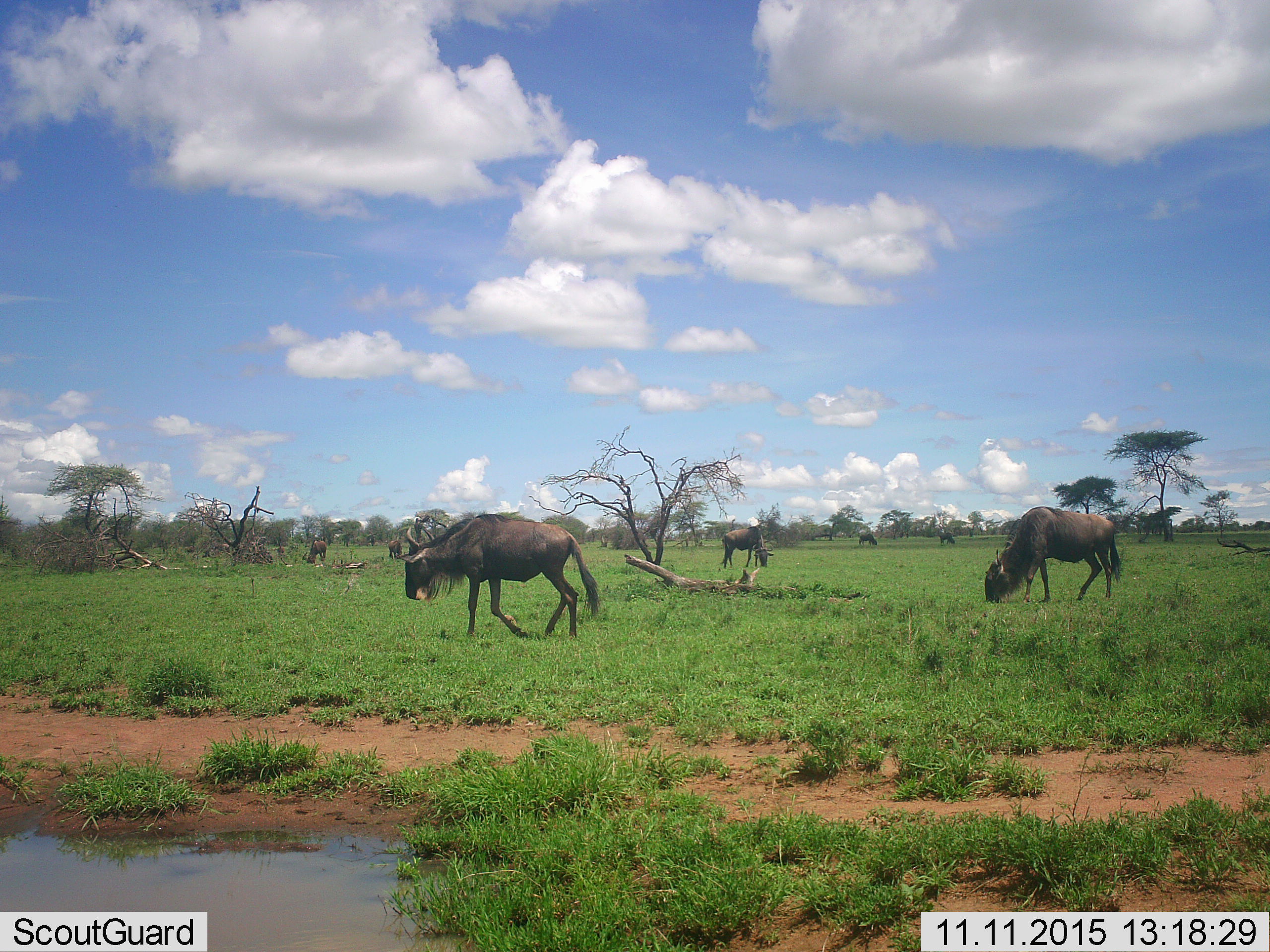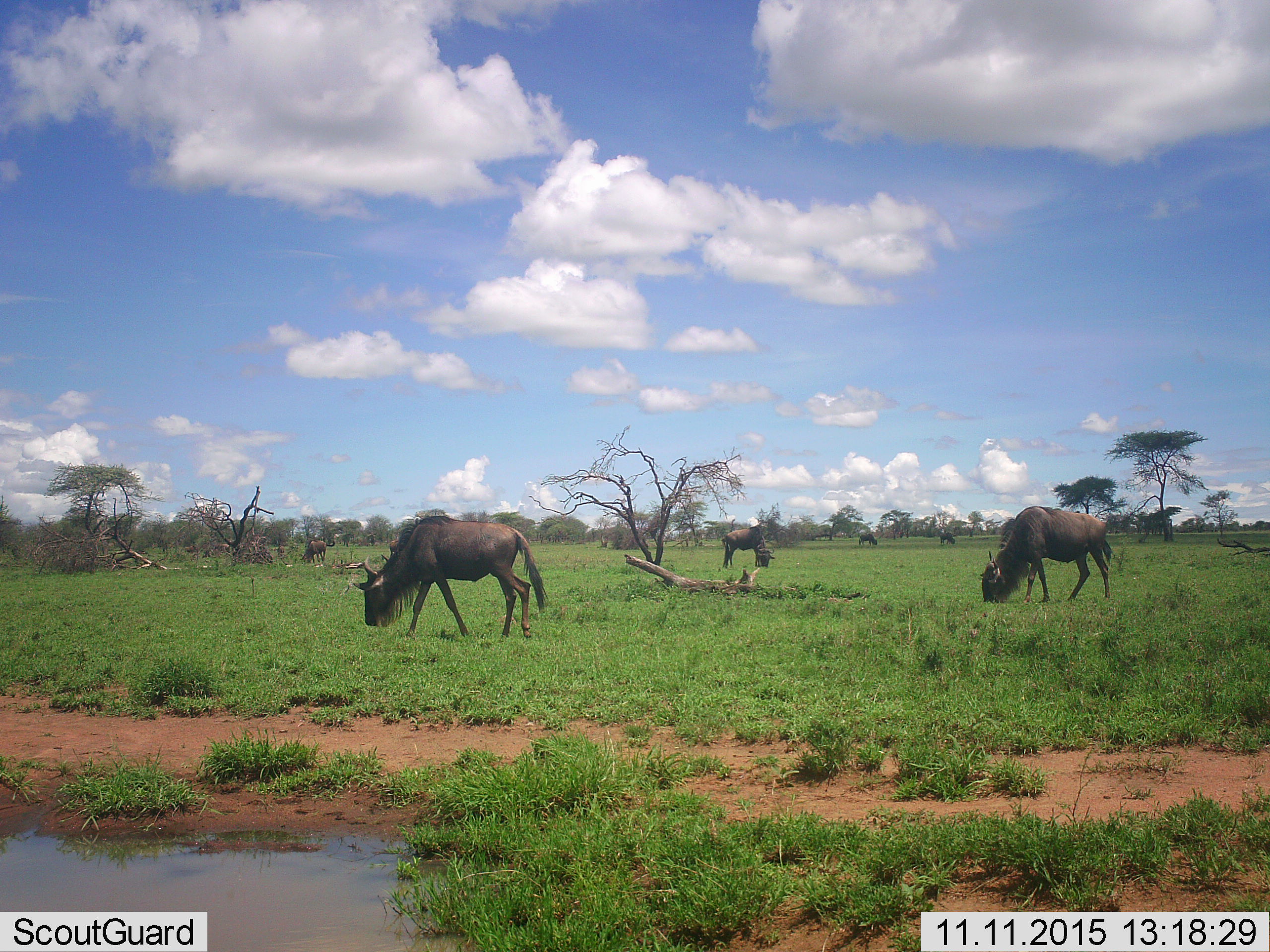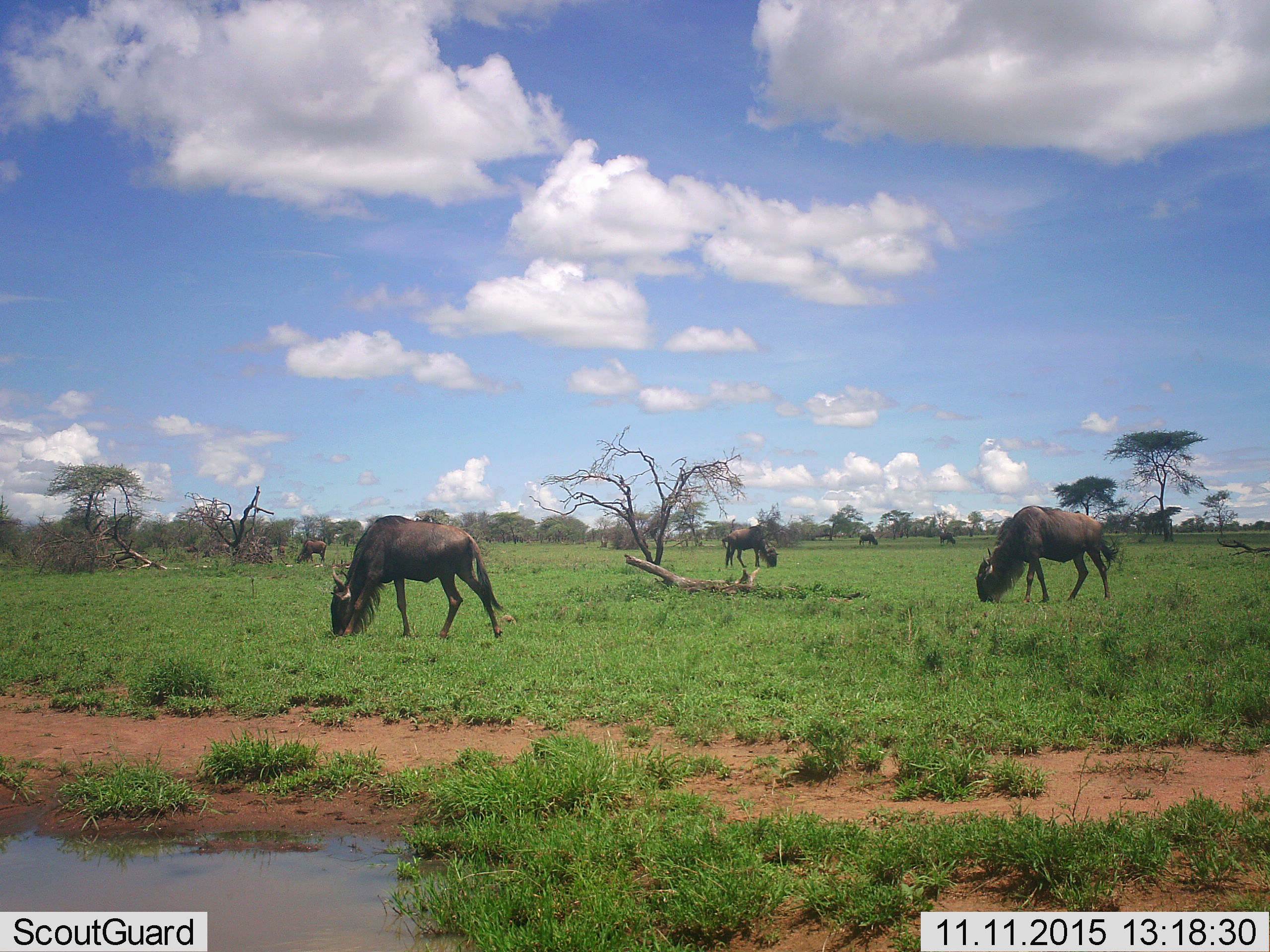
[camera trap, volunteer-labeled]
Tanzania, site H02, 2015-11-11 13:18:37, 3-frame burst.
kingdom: Animalia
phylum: Chordata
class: Mammalia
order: Artiodactyla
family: Bovidae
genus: Connochaetes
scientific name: Connochaetes taurinus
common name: blue wildebeest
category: wildebeest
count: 7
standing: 22%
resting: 0%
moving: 44%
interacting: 0%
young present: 0%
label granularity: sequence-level